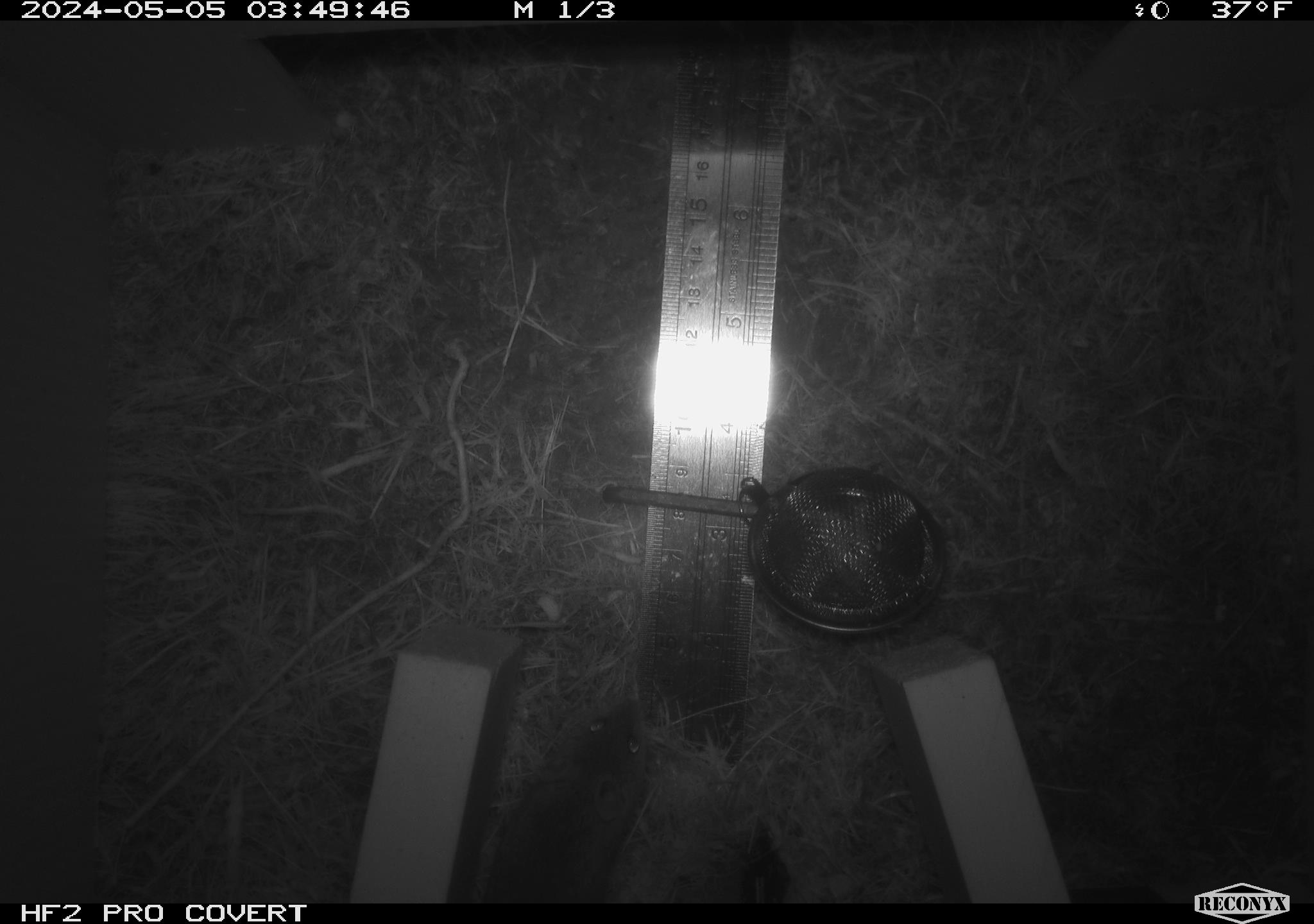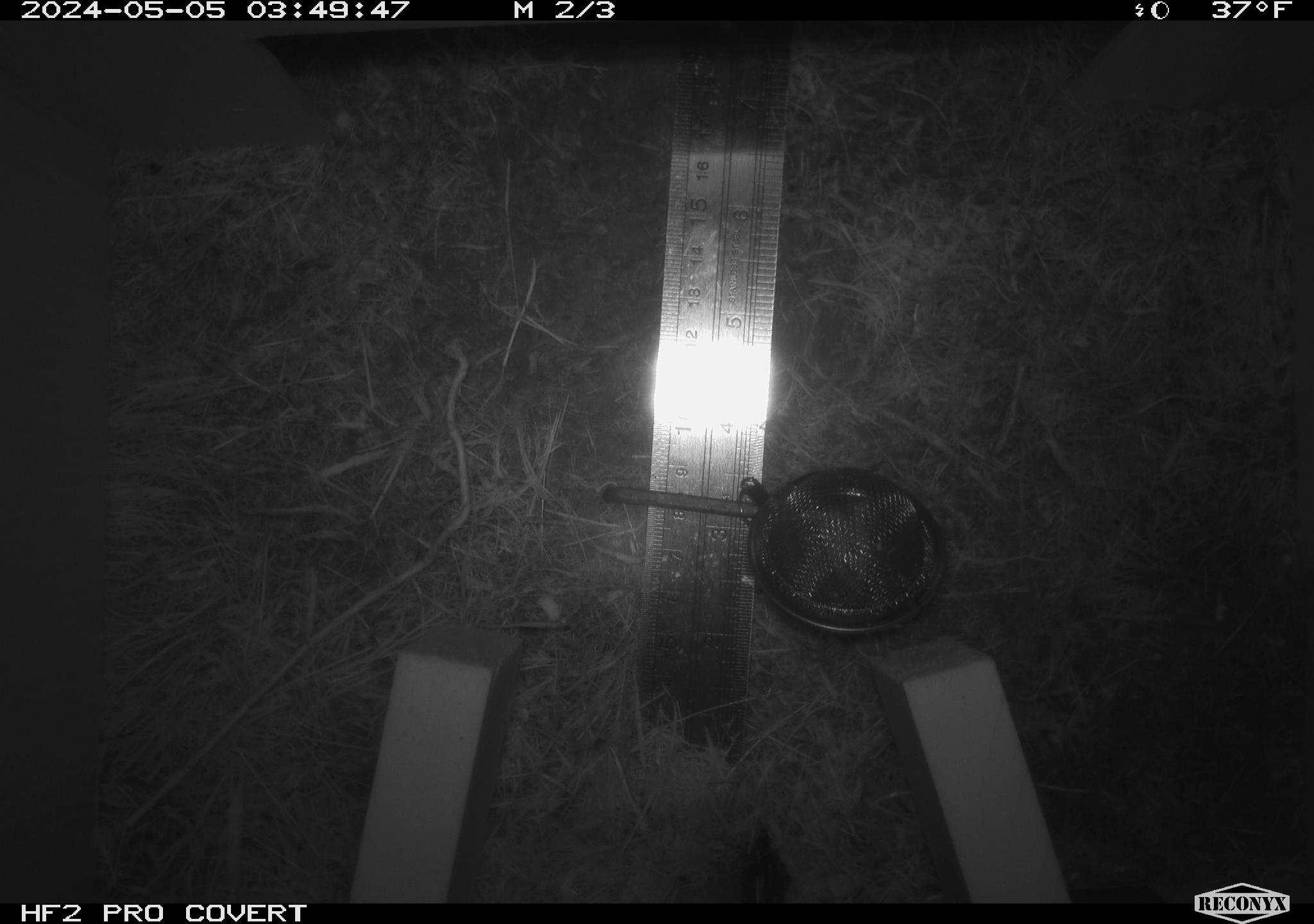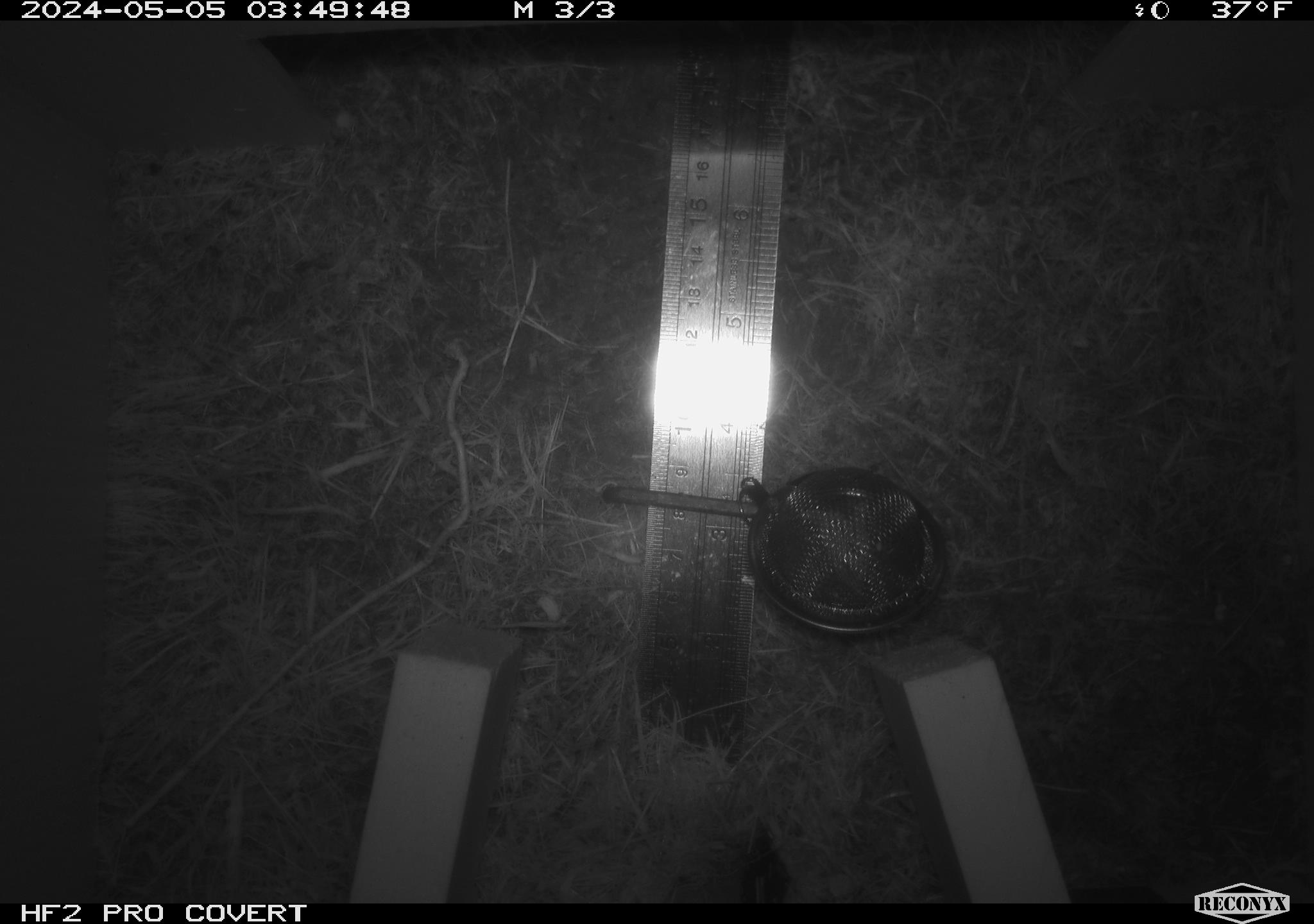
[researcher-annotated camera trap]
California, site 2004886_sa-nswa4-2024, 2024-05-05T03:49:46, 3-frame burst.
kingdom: Animalia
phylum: Chordata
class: Mammalia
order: Rodentia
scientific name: Rodentia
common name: mouse species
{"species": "mouse species (Rodentia)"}